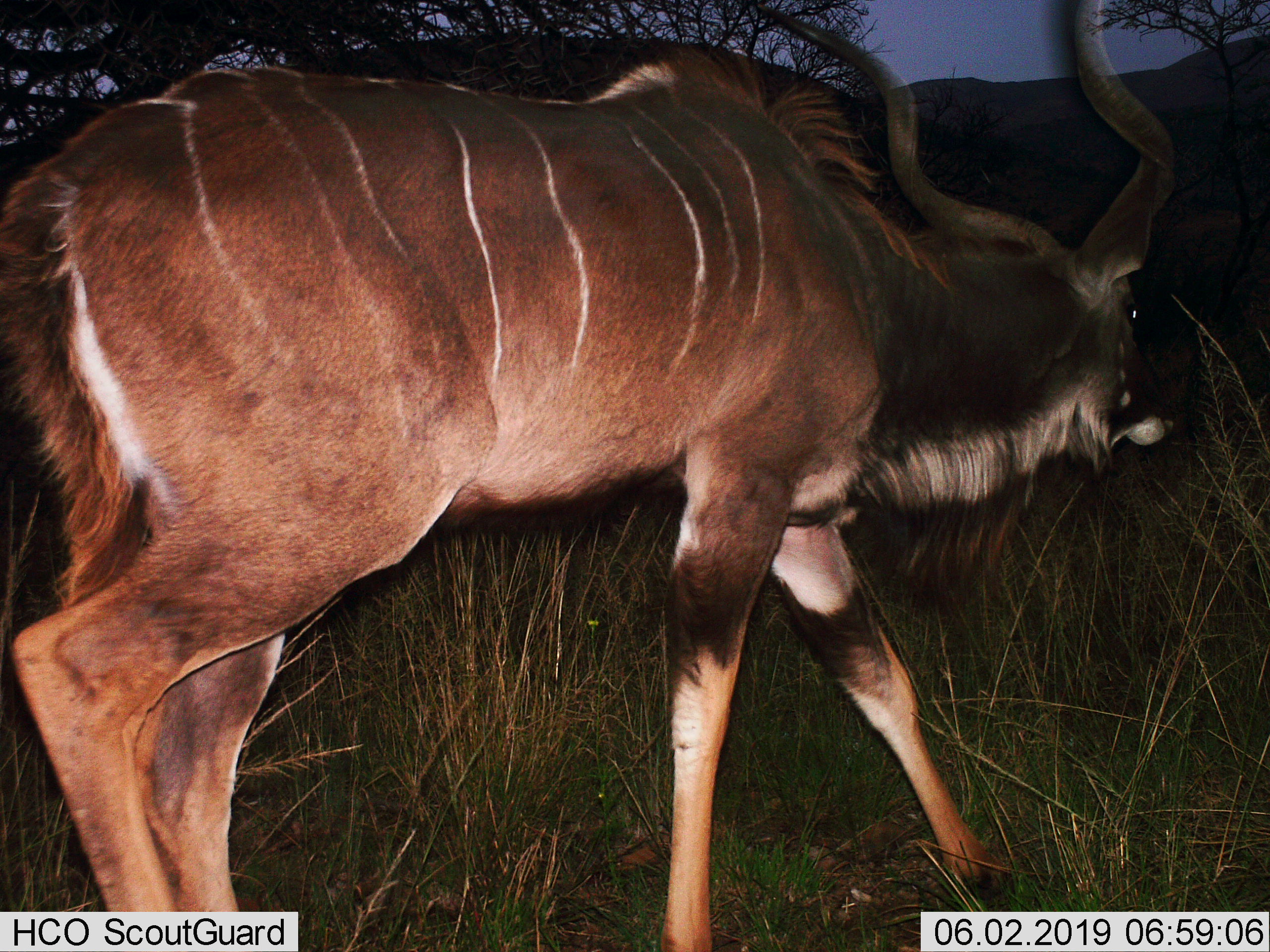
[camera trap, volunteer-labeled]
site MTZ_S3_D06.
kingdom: Animalia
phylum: Chordata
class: Mammalia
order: Artiodactyla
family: Bovidae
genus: Tragelaphus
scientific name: Tragelaphus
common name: kudu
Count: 1.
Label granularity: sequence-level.